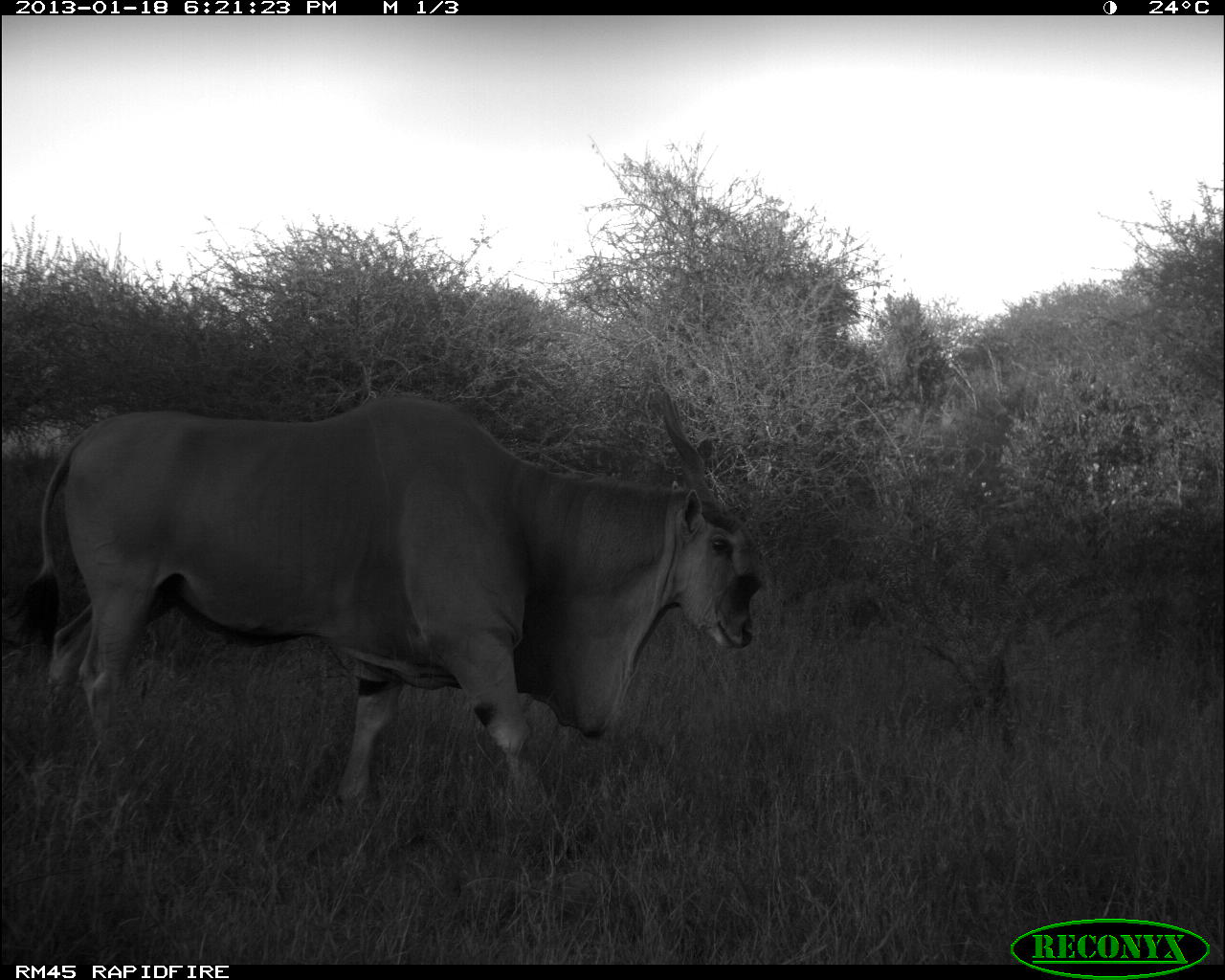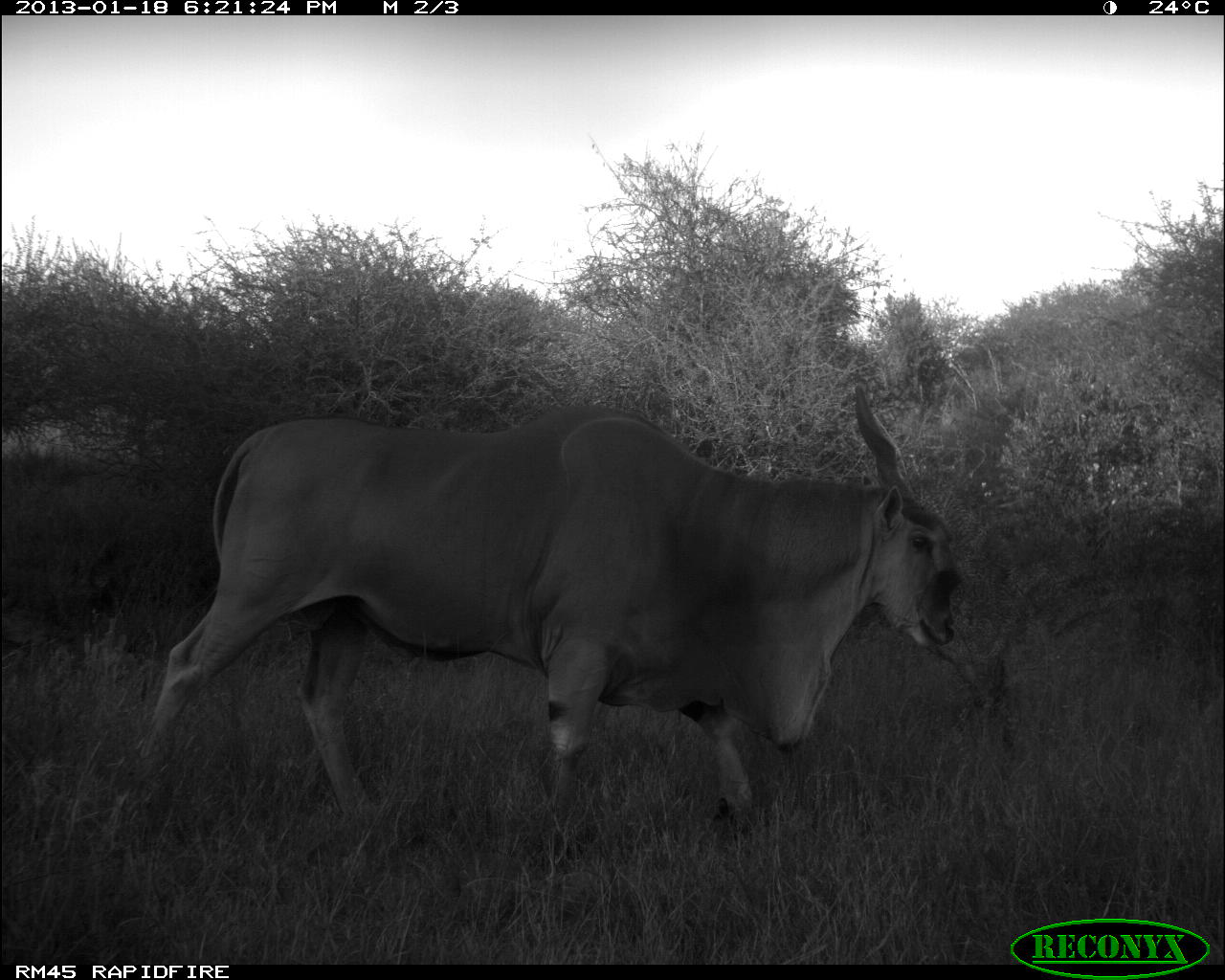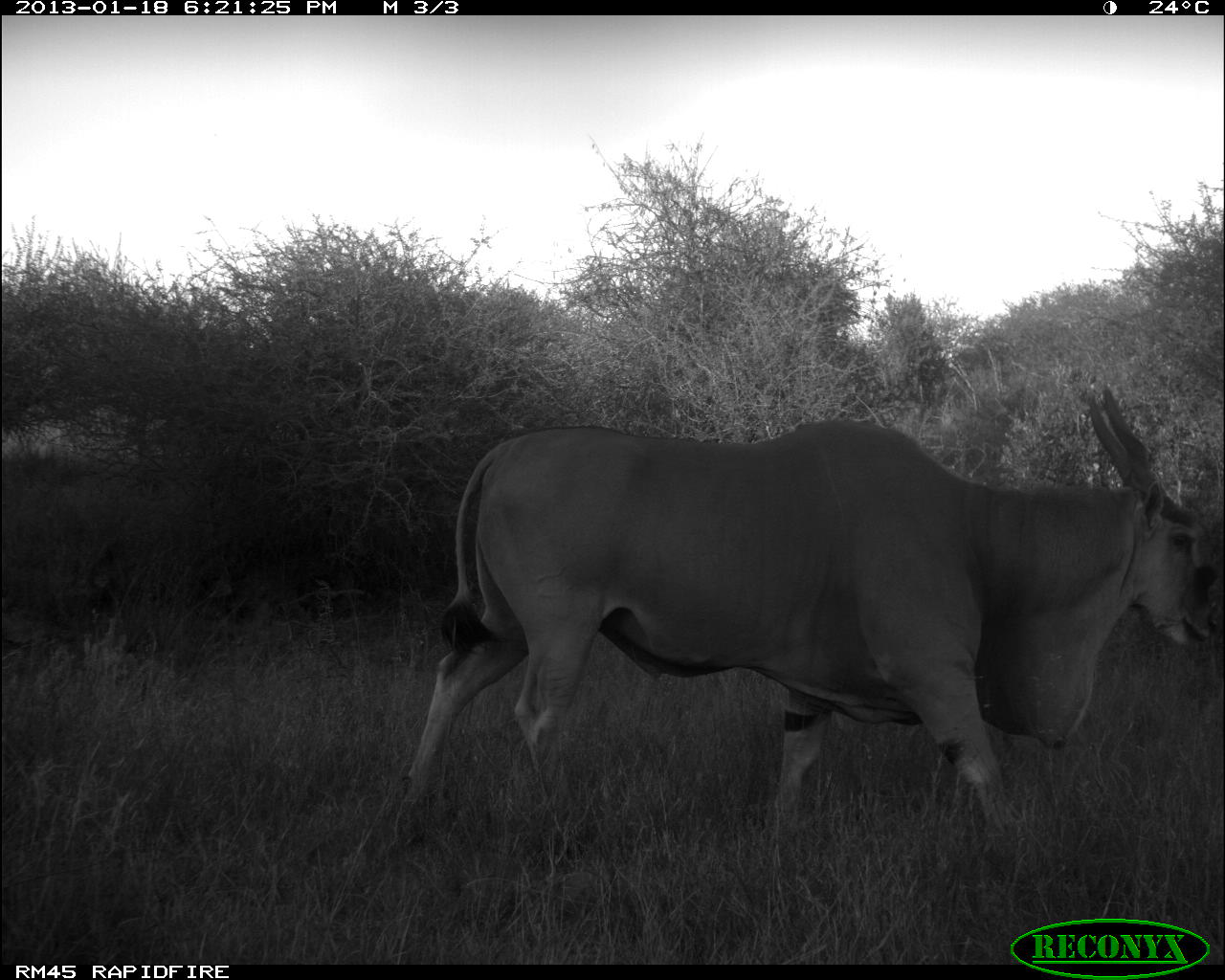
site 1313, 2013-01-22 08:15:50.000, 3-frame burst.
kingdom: Animalia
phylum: Chordata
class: Mammalia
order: Artiodactyla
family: Bovidae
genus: Syncerus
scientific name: Syncerus caffer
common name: african buffalo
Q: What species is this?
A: Syncerus caffer (african buffalo).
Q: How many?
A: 1.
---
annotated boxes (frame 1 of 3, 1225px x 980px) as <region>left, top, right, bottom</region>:
syncerus caffer: <region>8, 381, 769, 819</region>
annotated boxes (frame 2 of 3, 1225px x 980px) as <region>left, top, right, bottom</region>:
syncerus caffer: <region>69, 310, 1009, 841</region>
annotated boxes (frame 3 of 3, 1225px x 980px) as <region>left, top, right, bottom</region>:
syncerus caffer: <region>398, 385, 1219, 844</region>